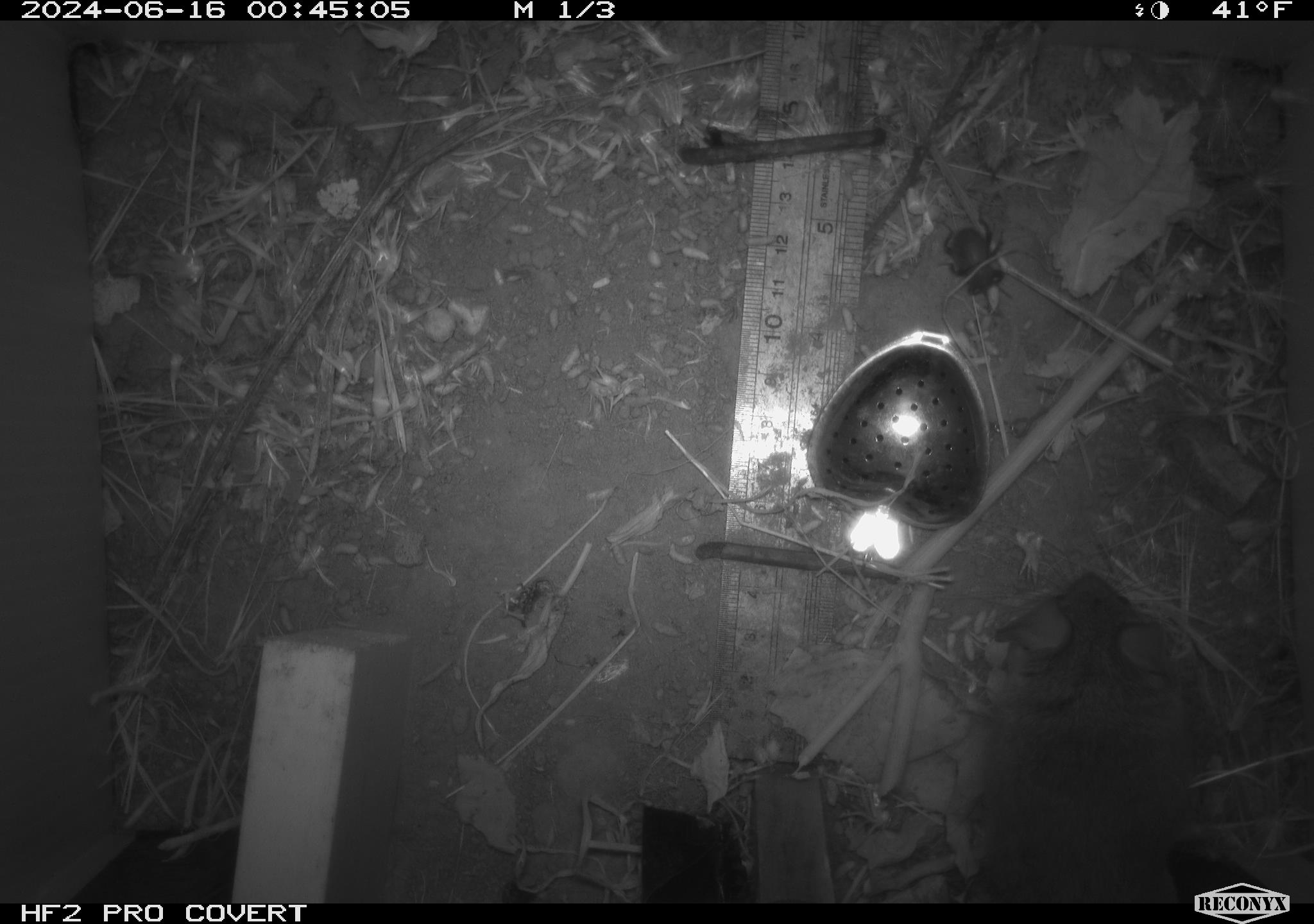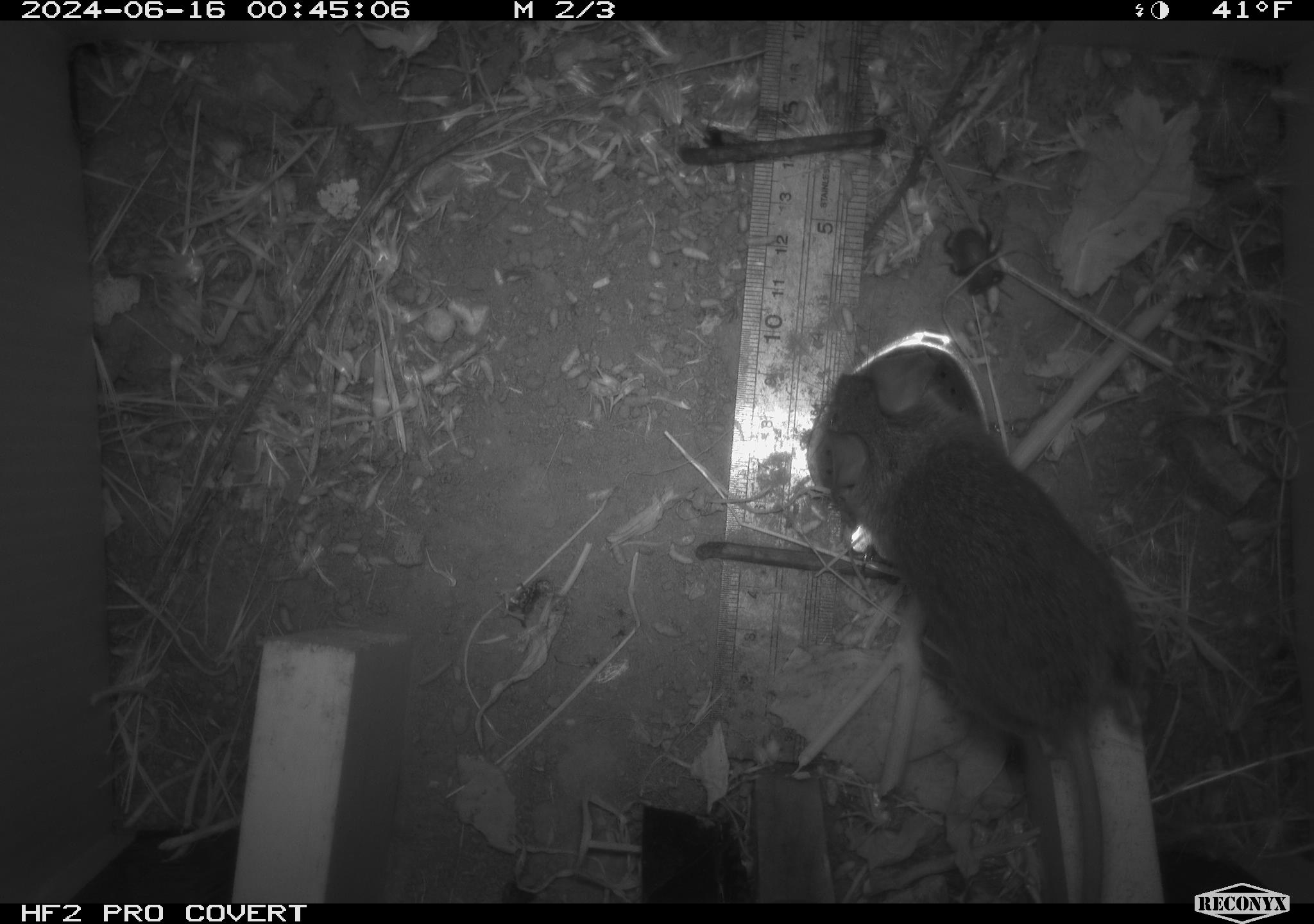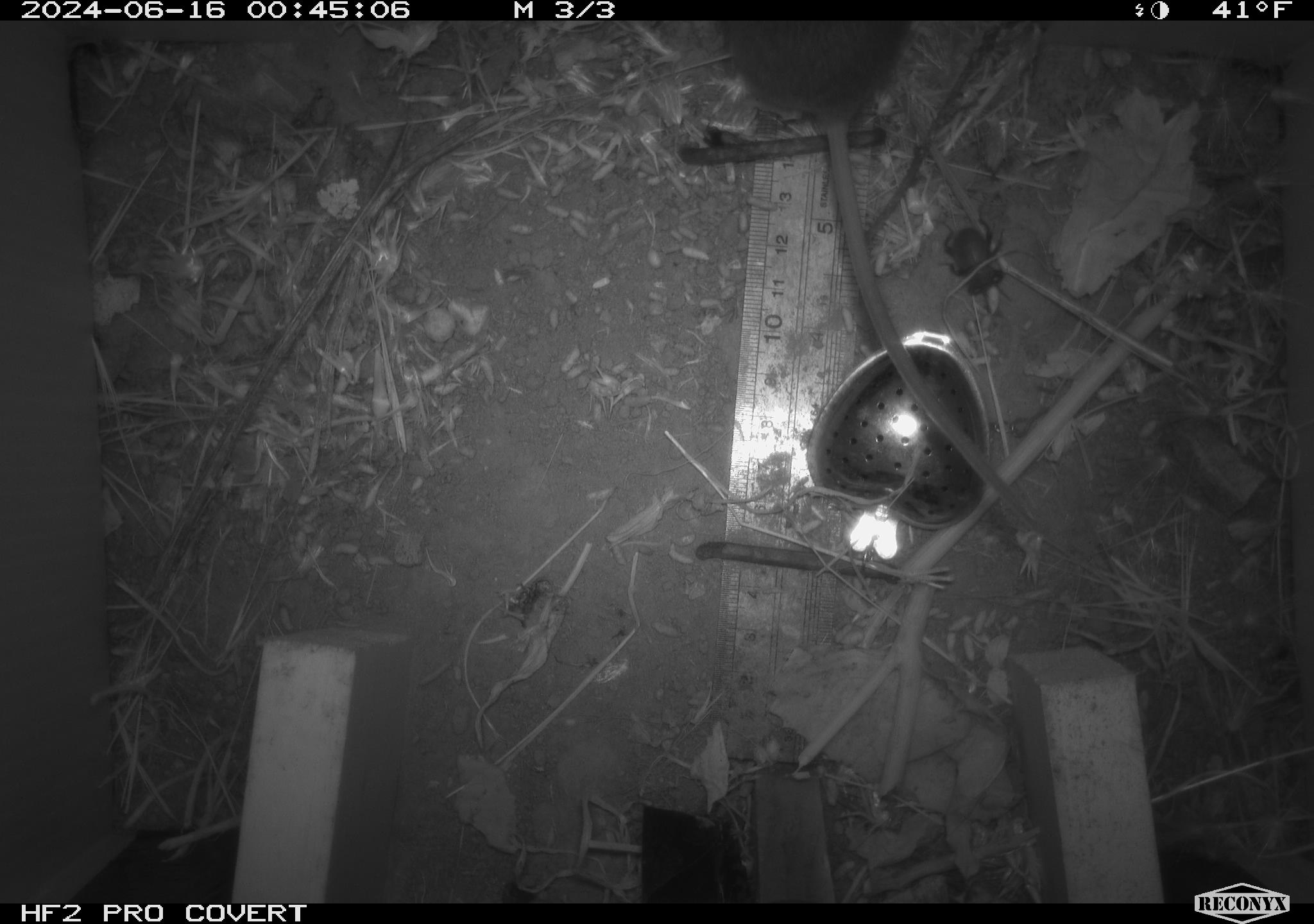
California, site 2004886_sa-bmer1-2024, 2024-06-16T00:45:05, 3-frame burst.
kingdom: Animalia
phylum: Chordata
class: Mammalia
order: Rodentia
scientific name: Rodentia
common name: mouse species